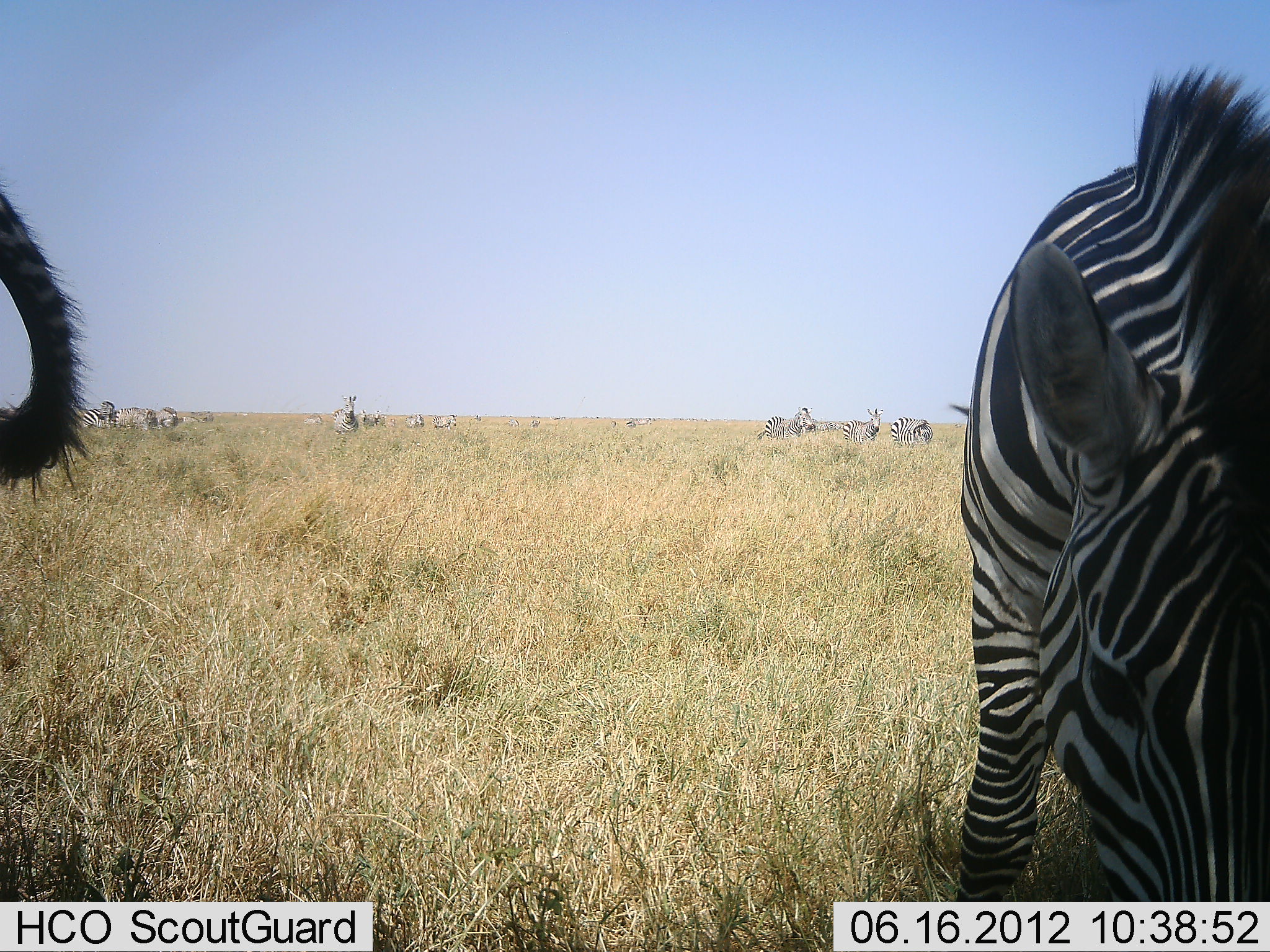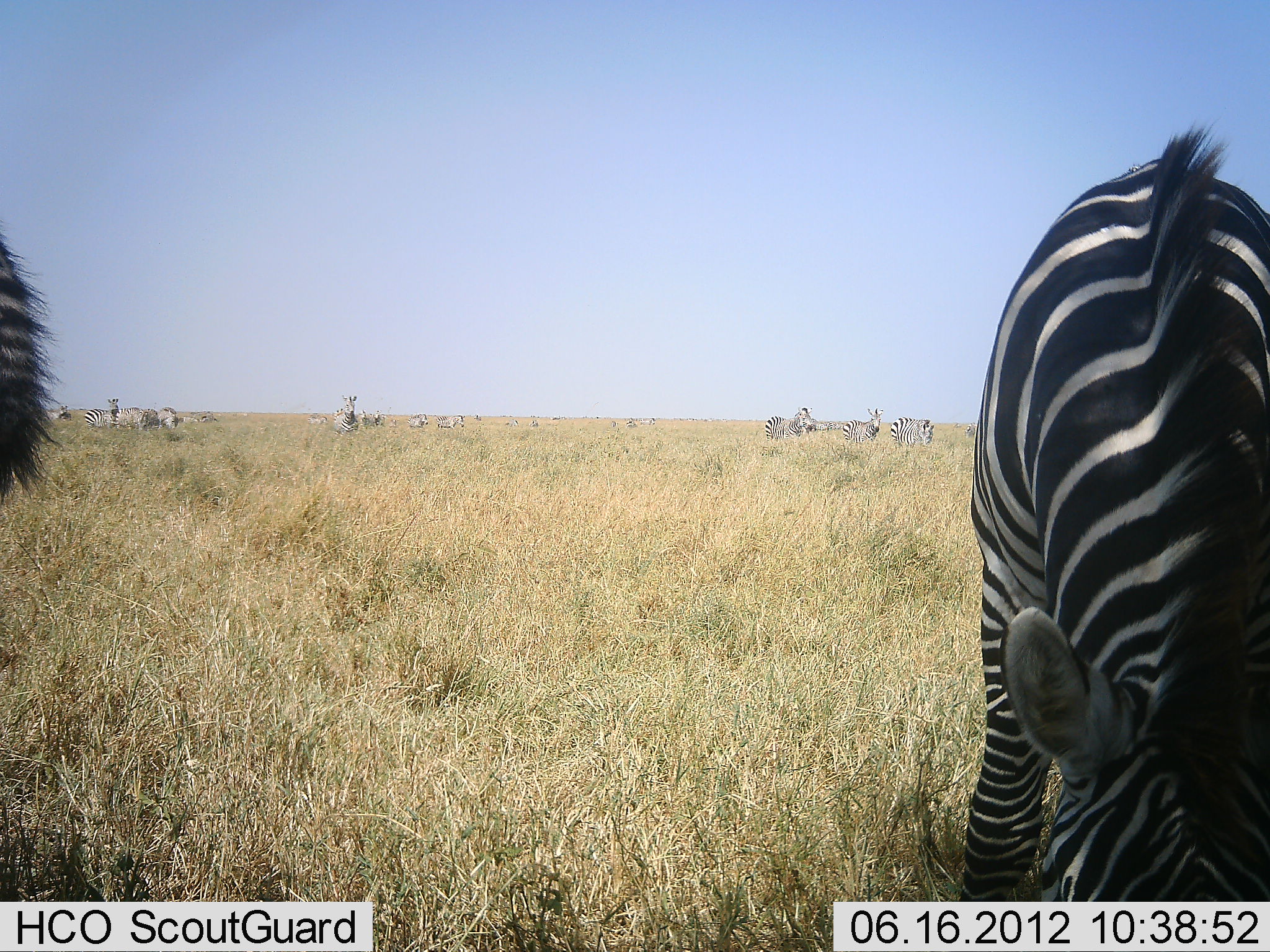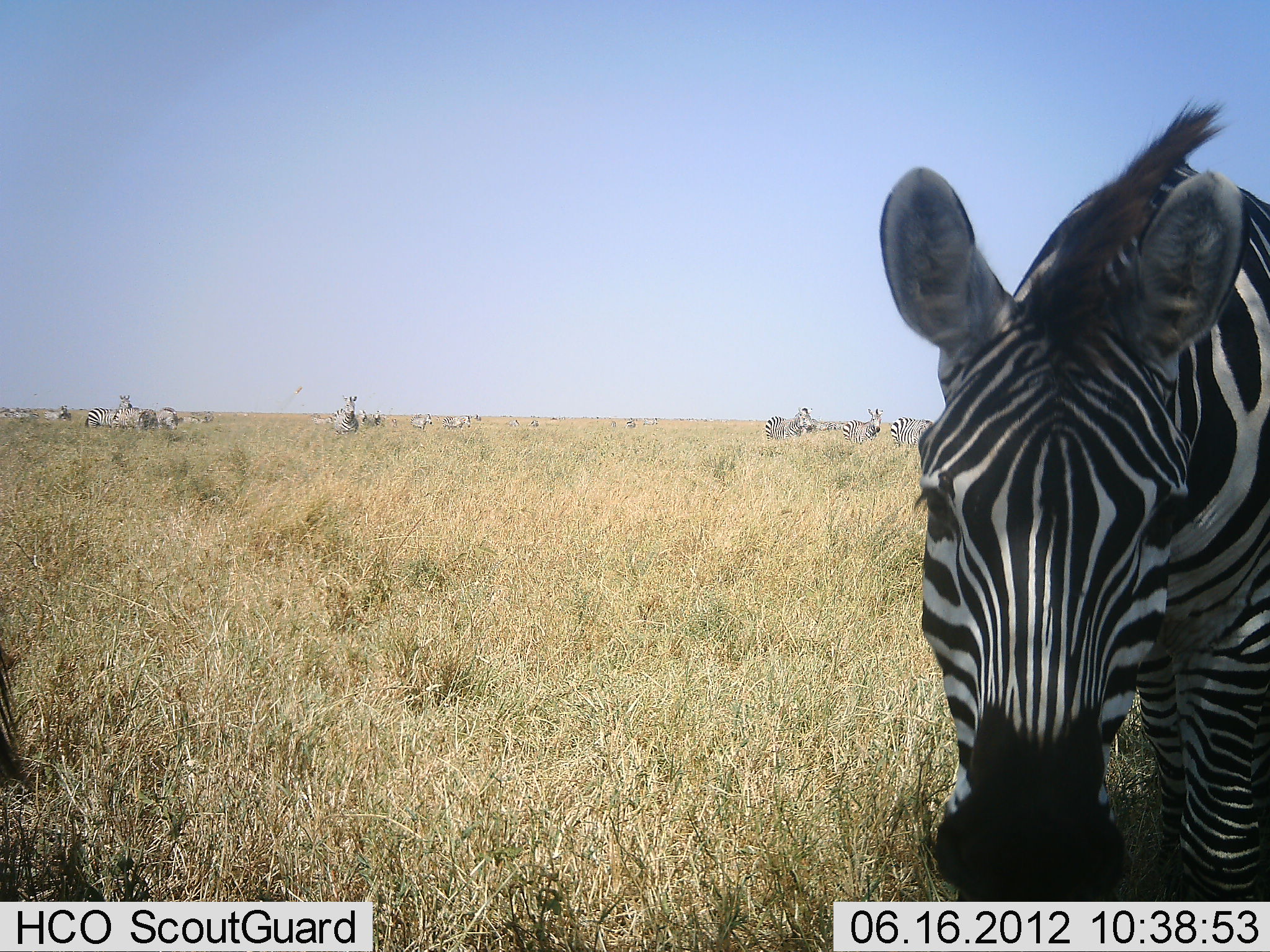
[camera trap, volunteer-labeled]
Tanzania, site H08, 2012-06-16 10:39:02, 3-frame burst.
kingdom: Animalia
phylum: Chordata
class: Mammalia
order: Perissodactyla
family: Equidae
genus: Equus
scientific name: Equus quagga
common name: plains zebra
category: zebra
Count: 11-50.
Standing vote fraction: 90%.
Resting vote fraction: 0%.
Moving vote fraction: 40%.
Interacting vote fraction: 0%.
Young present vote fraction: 0%.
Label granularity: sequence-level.